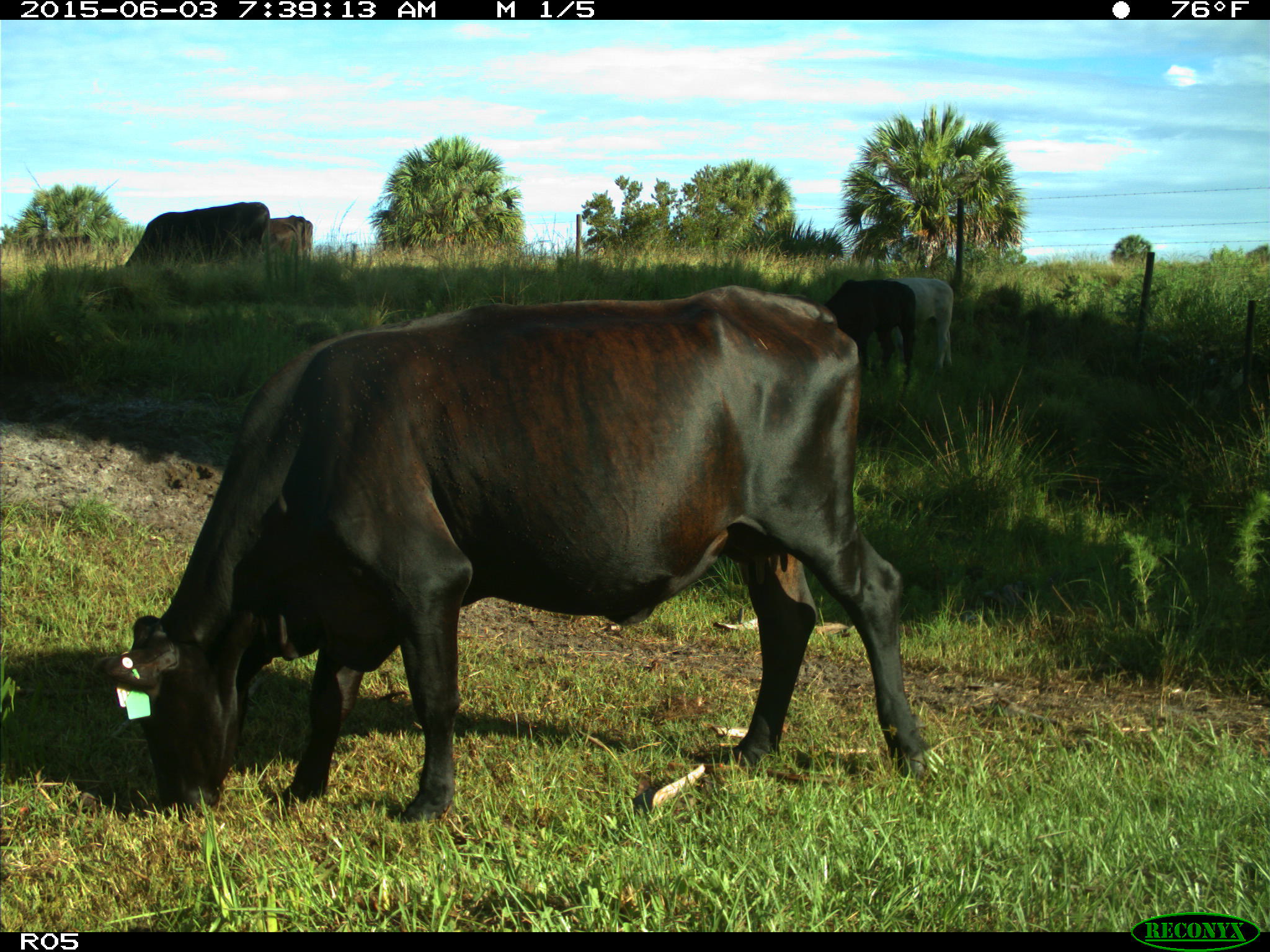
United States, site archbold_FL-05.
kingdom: Animalia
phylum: Chordata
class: Mammalia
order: Artiodactyla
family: Bovidae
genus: Bos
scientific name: Bos taurus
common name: domestic cow